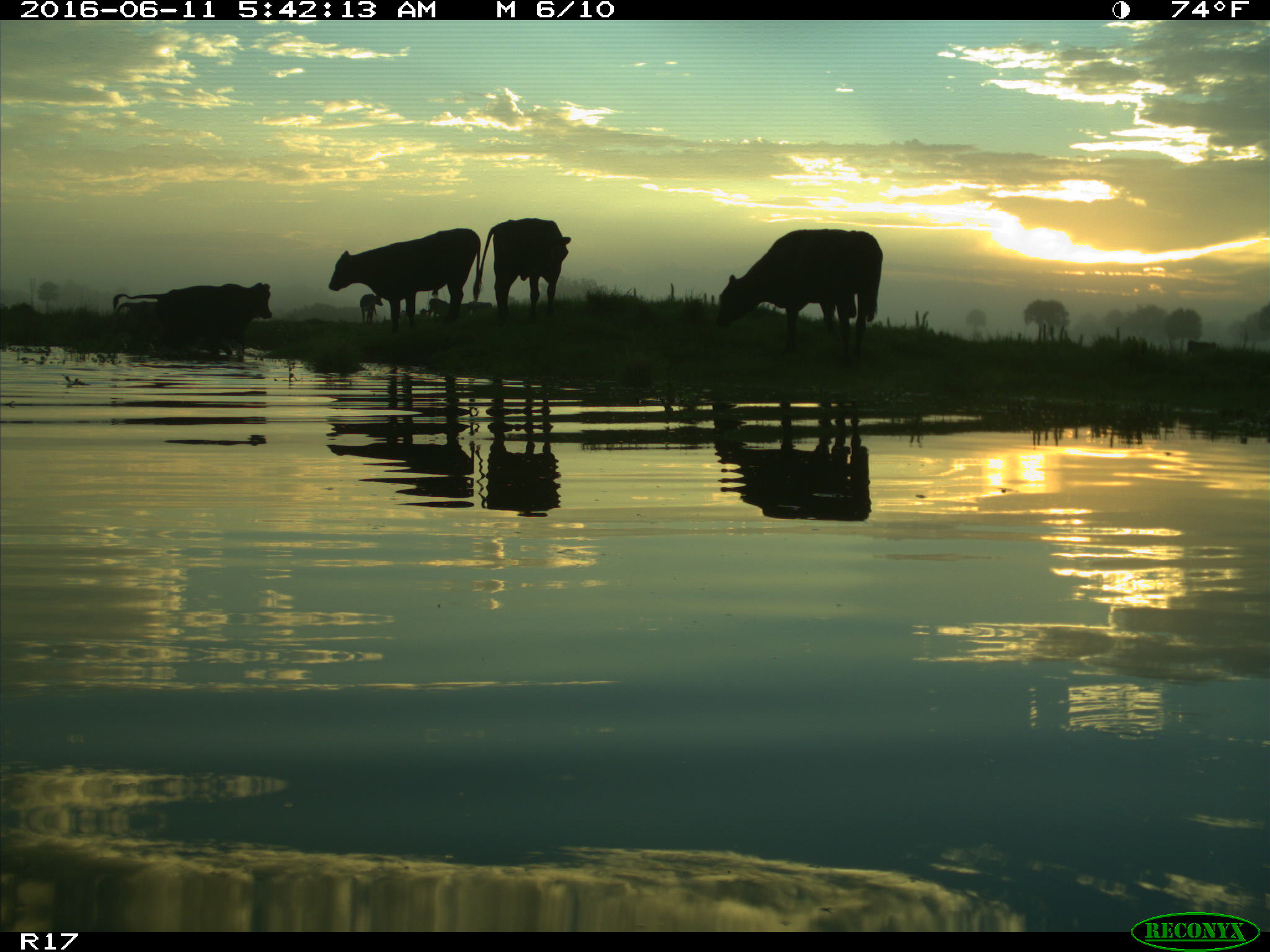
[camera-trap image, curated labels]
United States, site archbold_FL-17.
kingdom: Animalia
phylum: Chordata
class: Mammalia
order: Artiodactyla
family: Bovidae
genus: Bos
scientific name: Bos taurus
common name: domestic cow